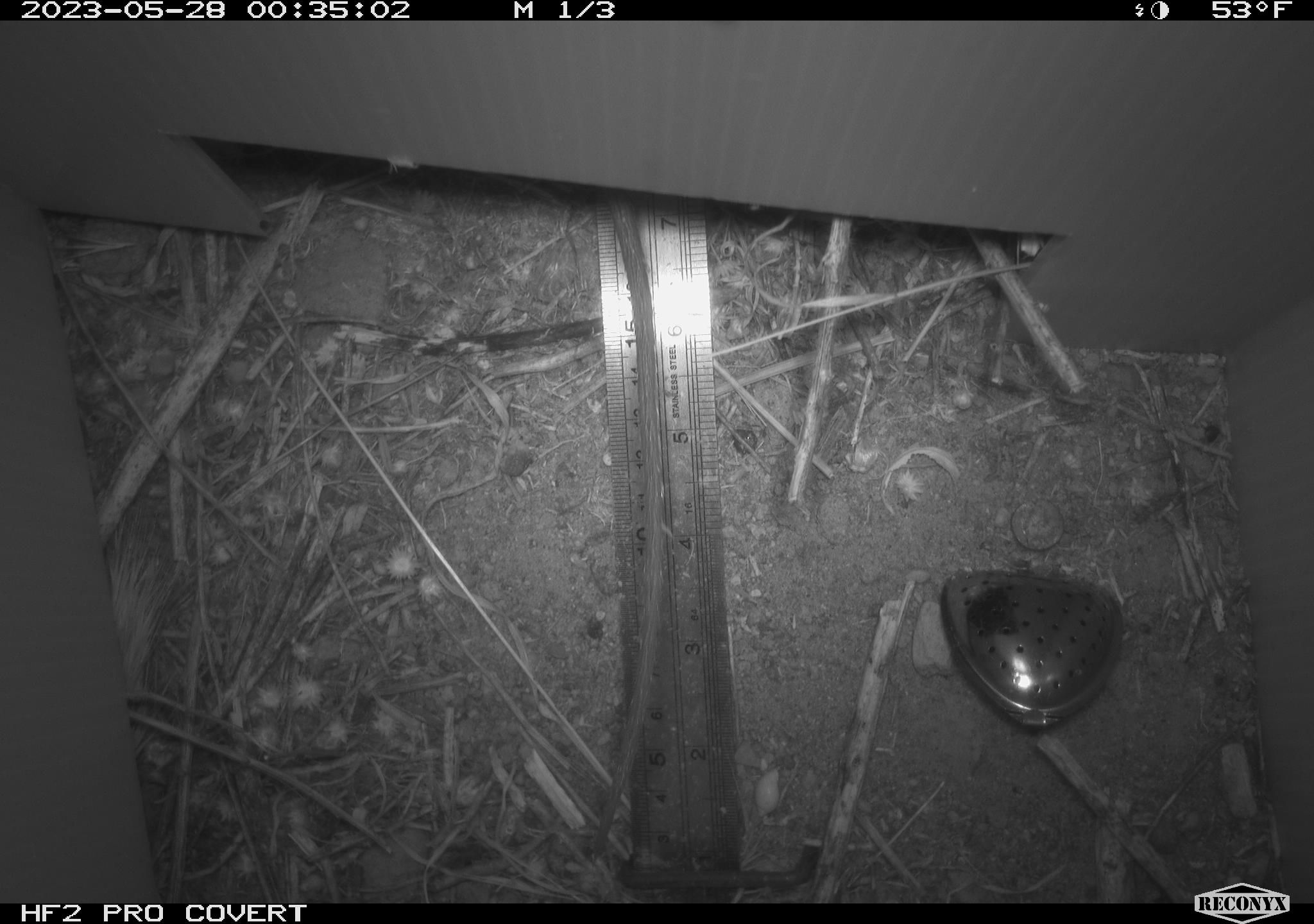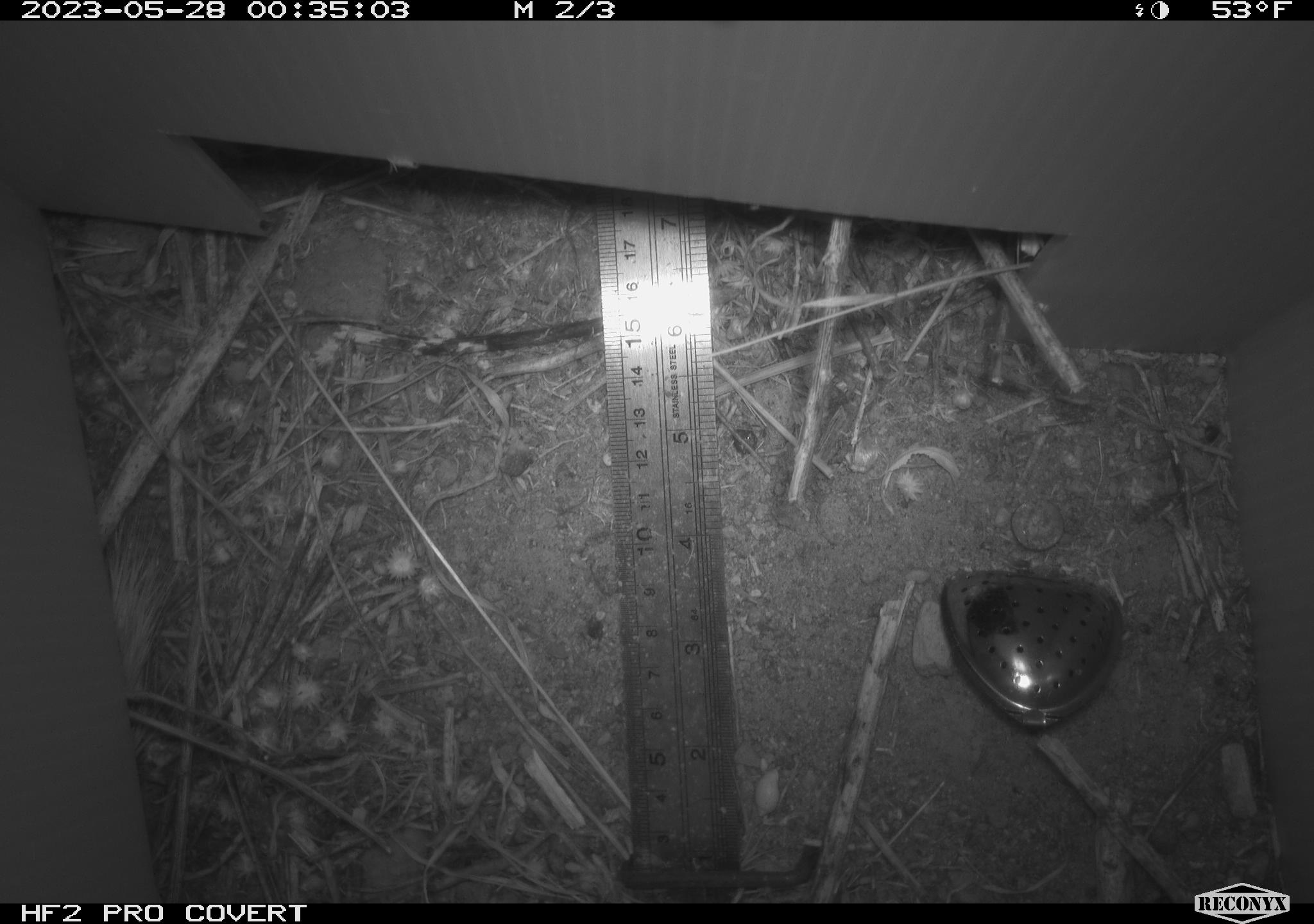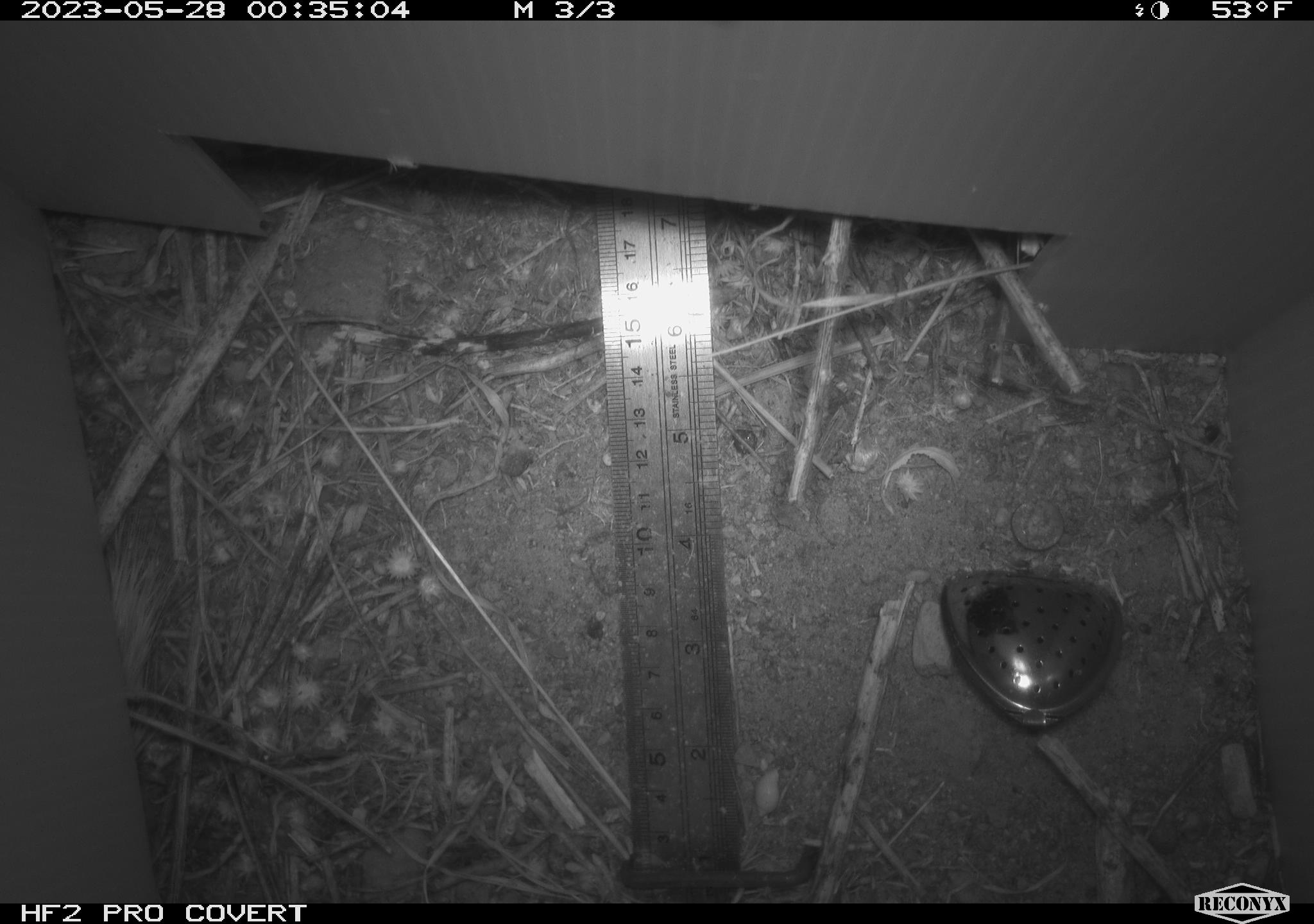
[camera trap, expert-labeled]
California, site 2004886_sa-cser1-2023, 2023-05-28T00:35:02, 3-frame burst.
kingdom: Animalia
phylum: Chordata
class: Mammalia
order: Rodentia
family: Muridae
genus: Rattus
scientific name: Rattus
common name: rat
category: rattus species